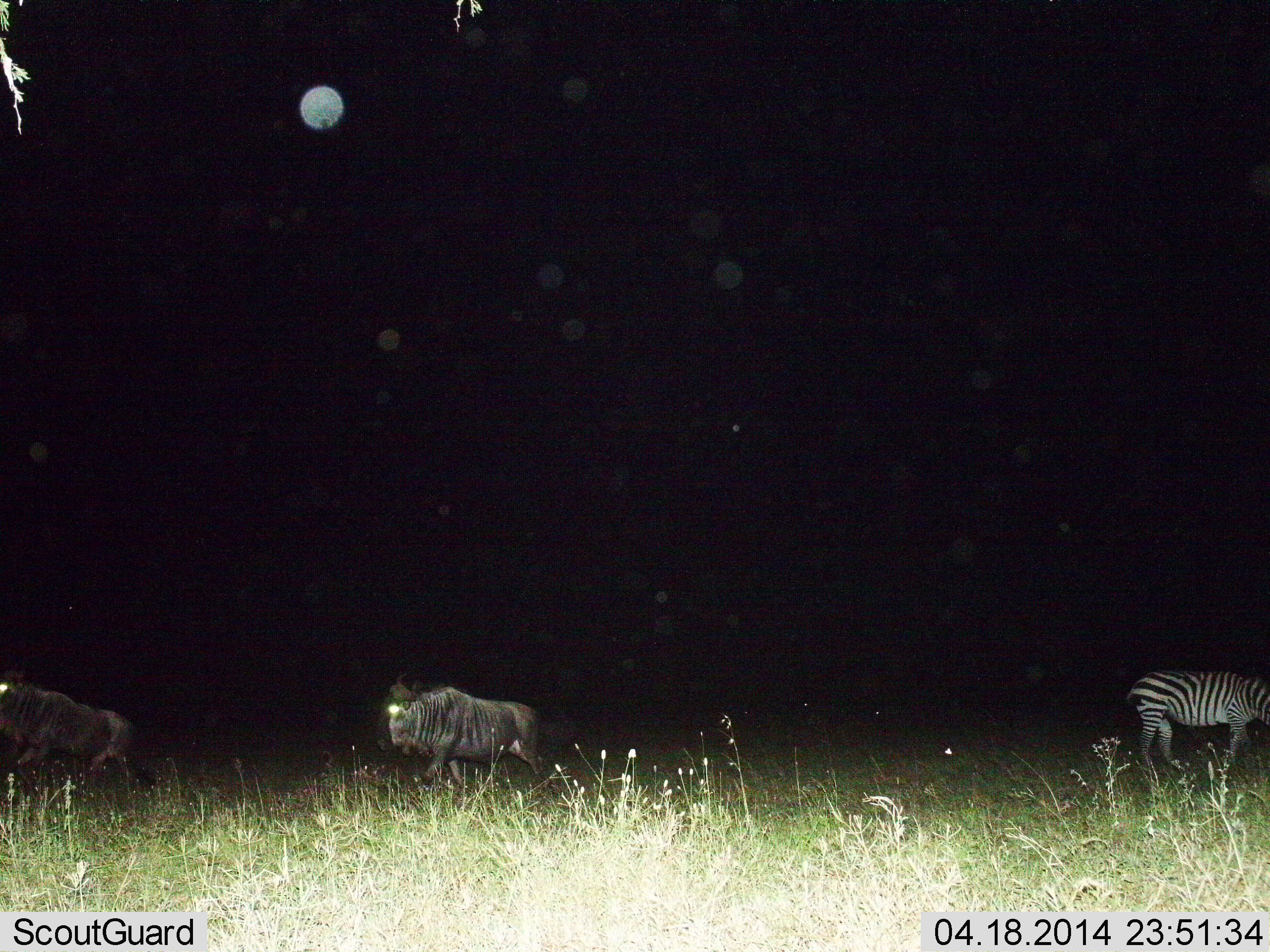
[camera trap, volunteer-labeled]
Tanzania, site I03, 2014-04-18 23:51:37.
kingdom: Animalia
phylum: Chordata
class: Mammalia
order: Artiodactyla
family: Bovidae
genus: Connochaetes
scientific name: Connochaetes taurinus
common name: blue wildebeest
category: wildebeest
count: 2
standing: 20%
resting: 0%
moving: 80%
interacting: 0%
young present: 0%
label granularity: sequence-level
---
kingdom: Animalia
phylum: Chordata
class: Mammalia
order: Perissodactyla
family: Equidae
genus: Equus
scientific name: Equus quagga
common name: plains zebra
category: zebra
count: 1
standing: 45%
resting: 0%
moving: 18%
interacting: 0%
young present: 0%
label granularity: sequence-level